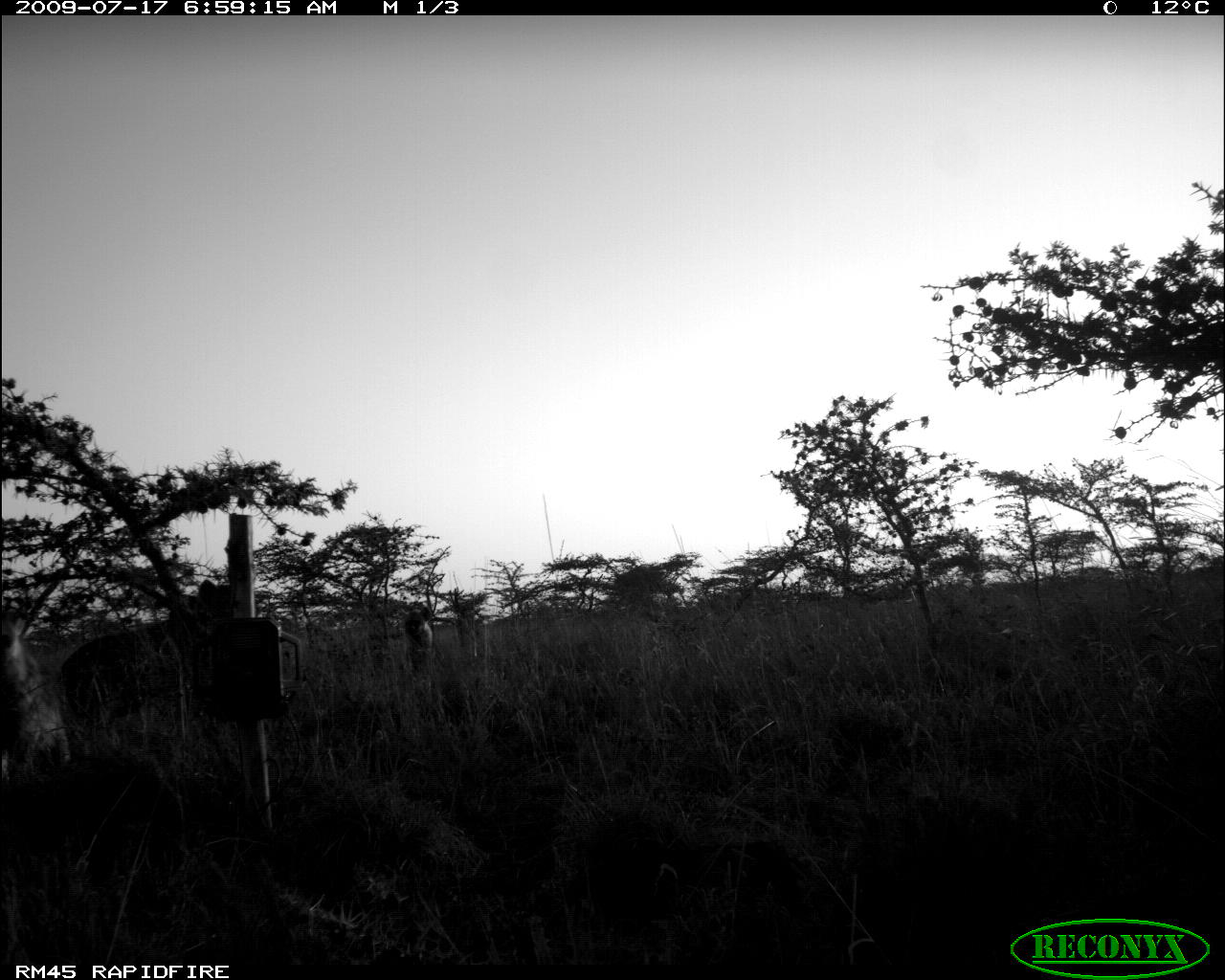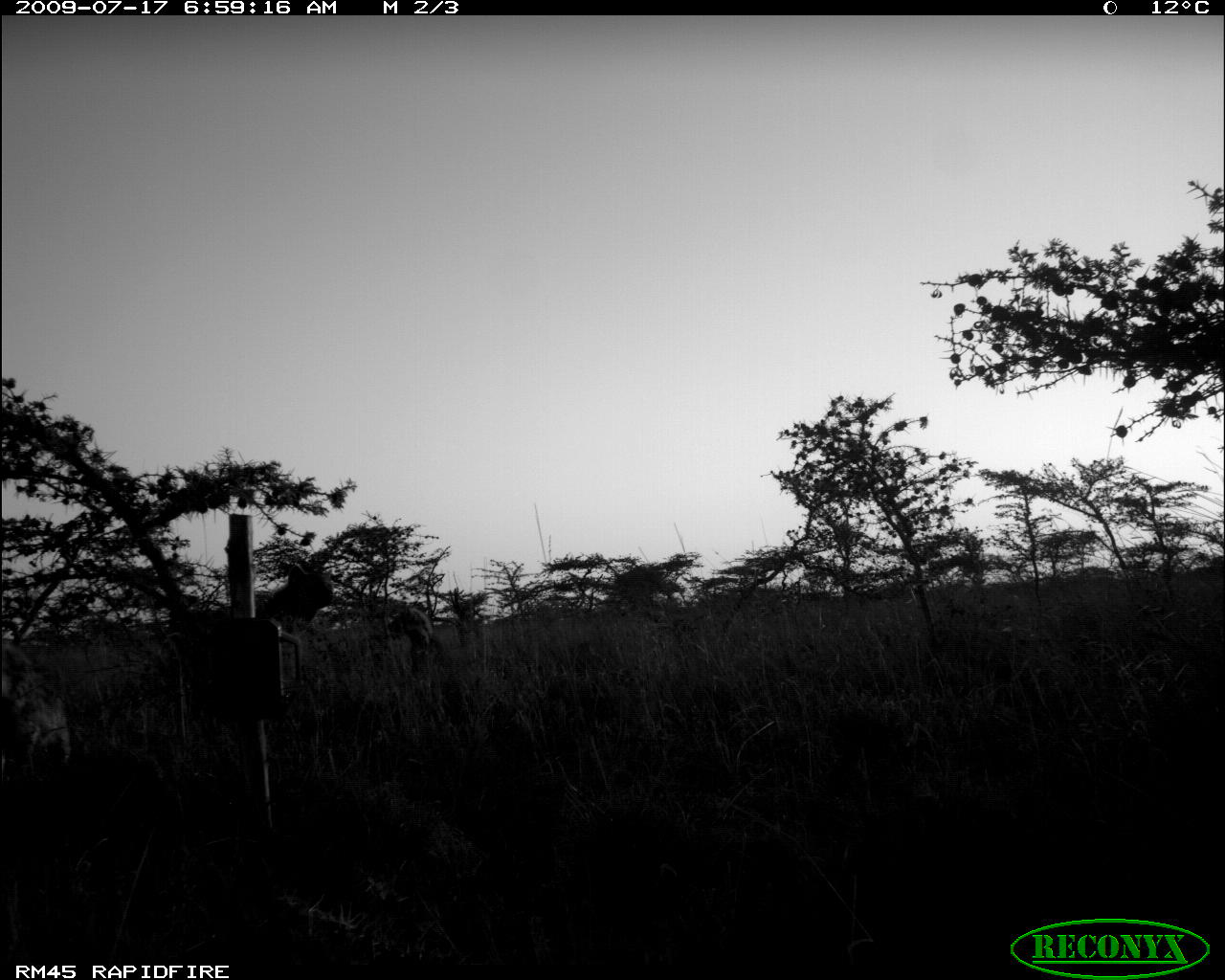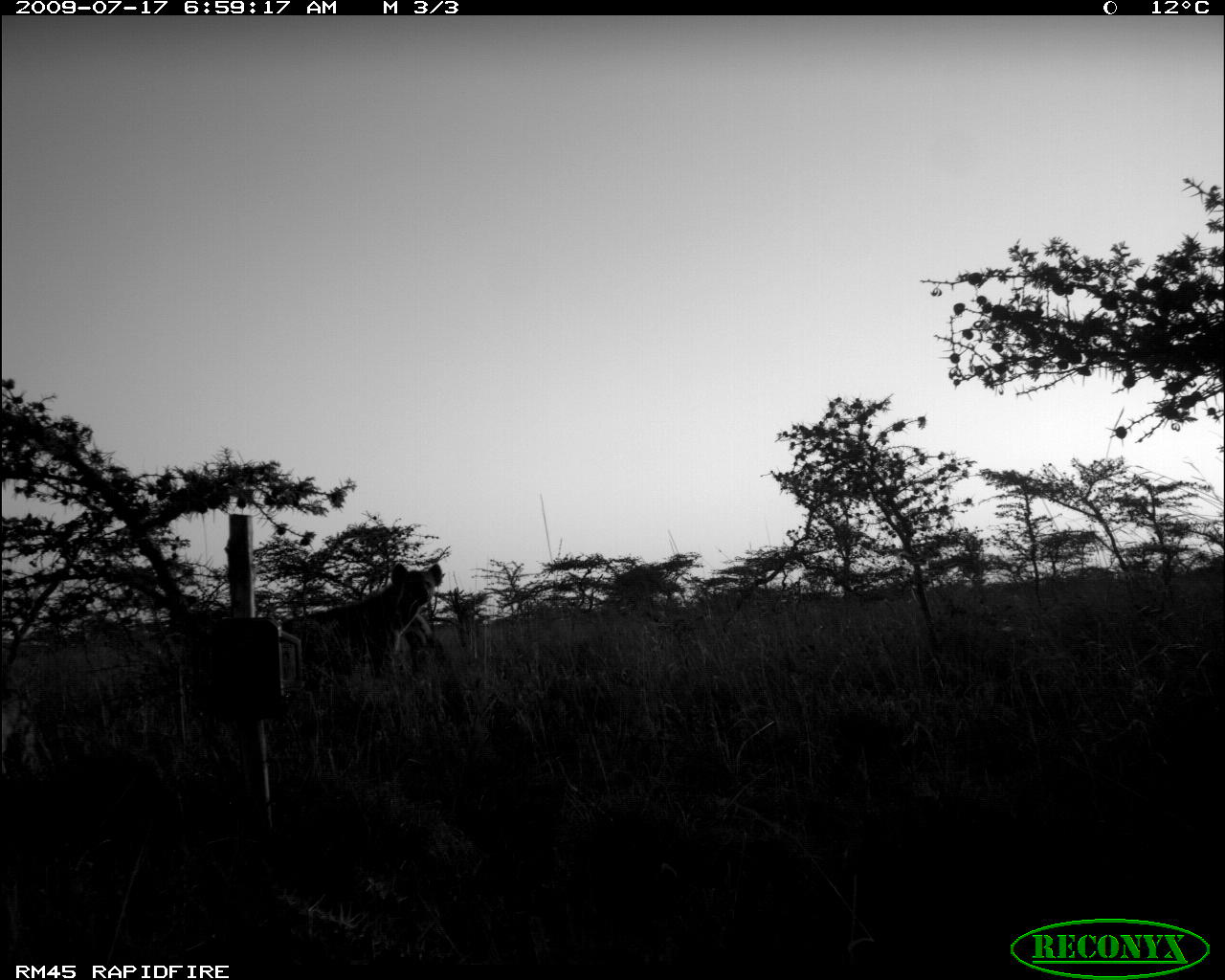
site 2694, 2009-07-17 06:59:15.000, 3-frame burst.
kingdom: Animalia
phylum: Chordata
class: Mammalia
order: Carnivora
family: Hyaenidae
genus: Crocuta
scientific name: Crocuta crocuta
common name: spotted hyena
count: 3